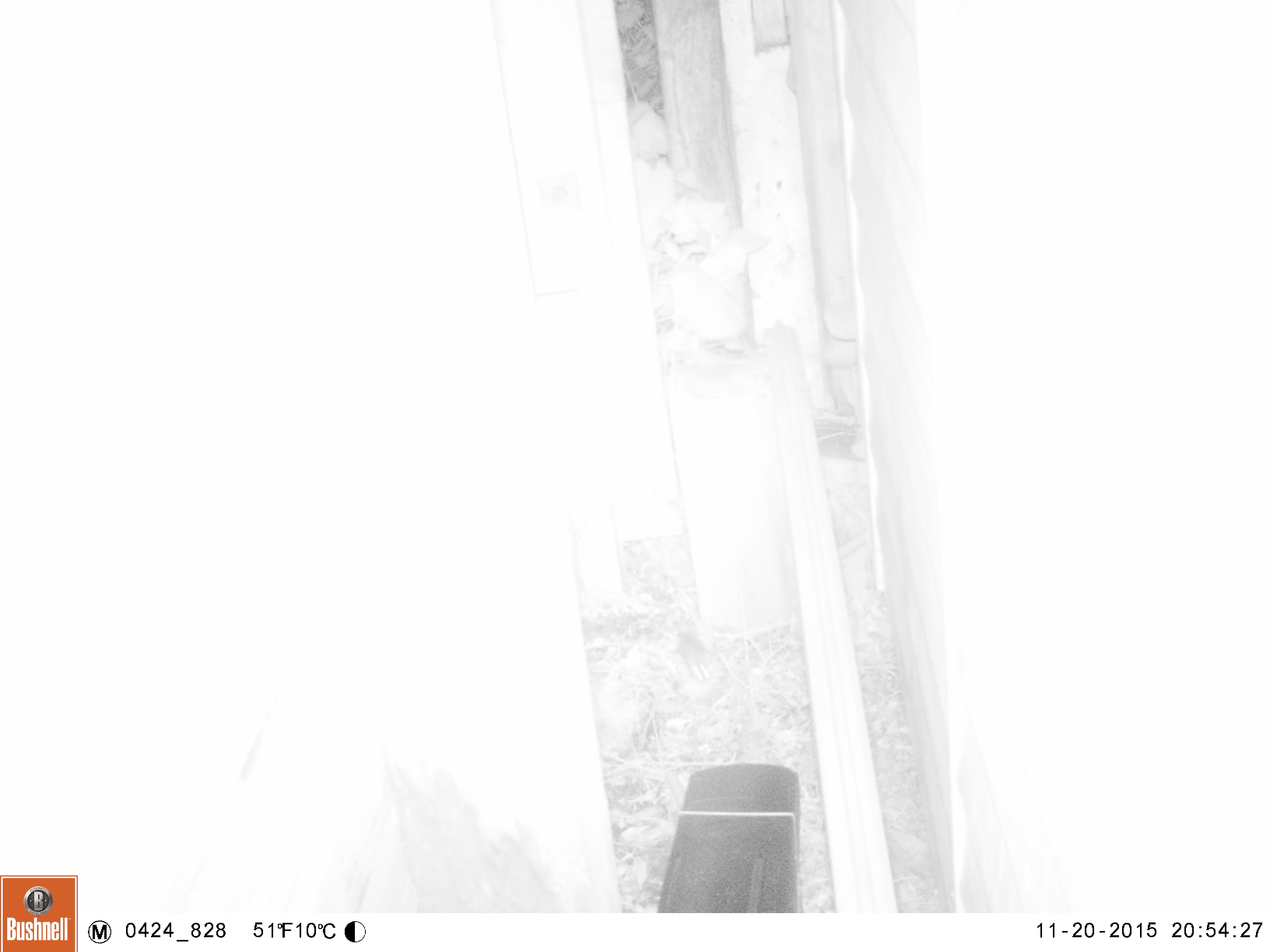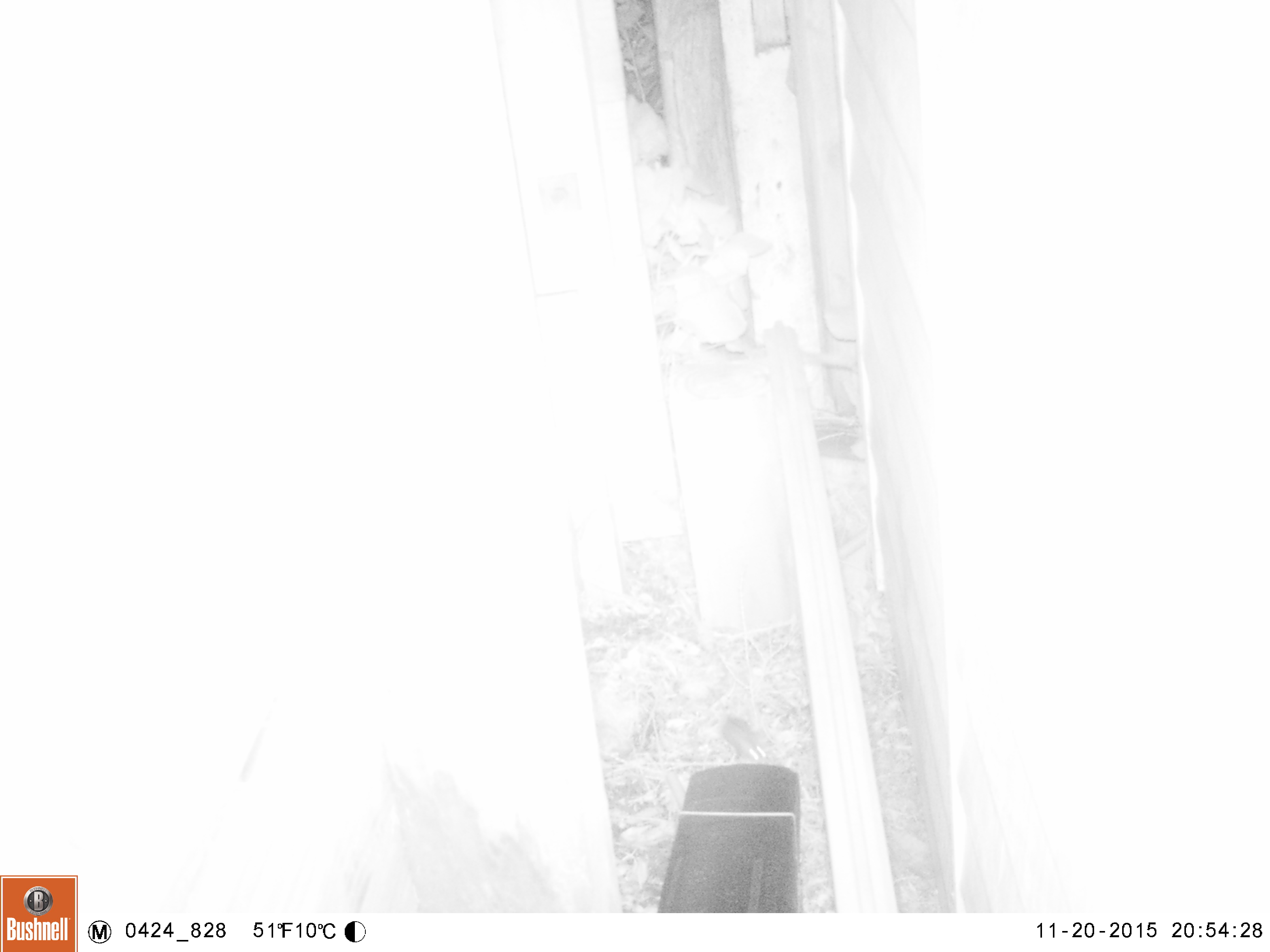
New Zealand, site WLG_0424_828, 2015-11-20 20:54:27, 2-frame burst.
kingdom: Animalia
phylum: Chordata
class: Mammalia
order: Rodentia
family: Muridae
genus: Mus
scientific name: Mus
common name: mouse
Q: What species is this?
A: Mouse (Mus).